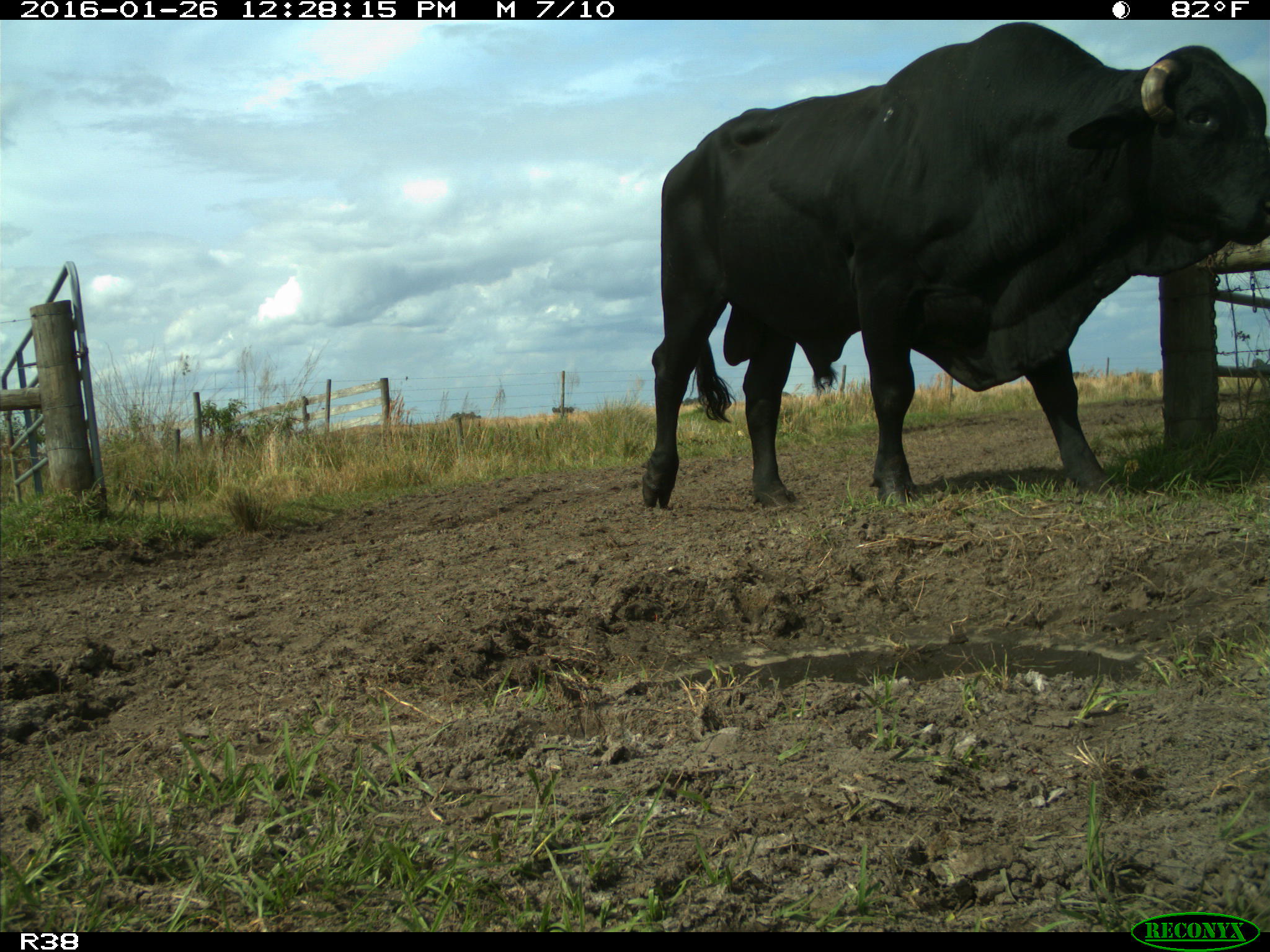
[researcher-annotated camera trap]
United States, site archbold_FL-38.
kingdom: Animalia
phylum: Chordata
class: Mammalia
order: Artiodactyla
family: Bovidae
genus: Bos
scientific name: Bos taurus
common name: domestic cow